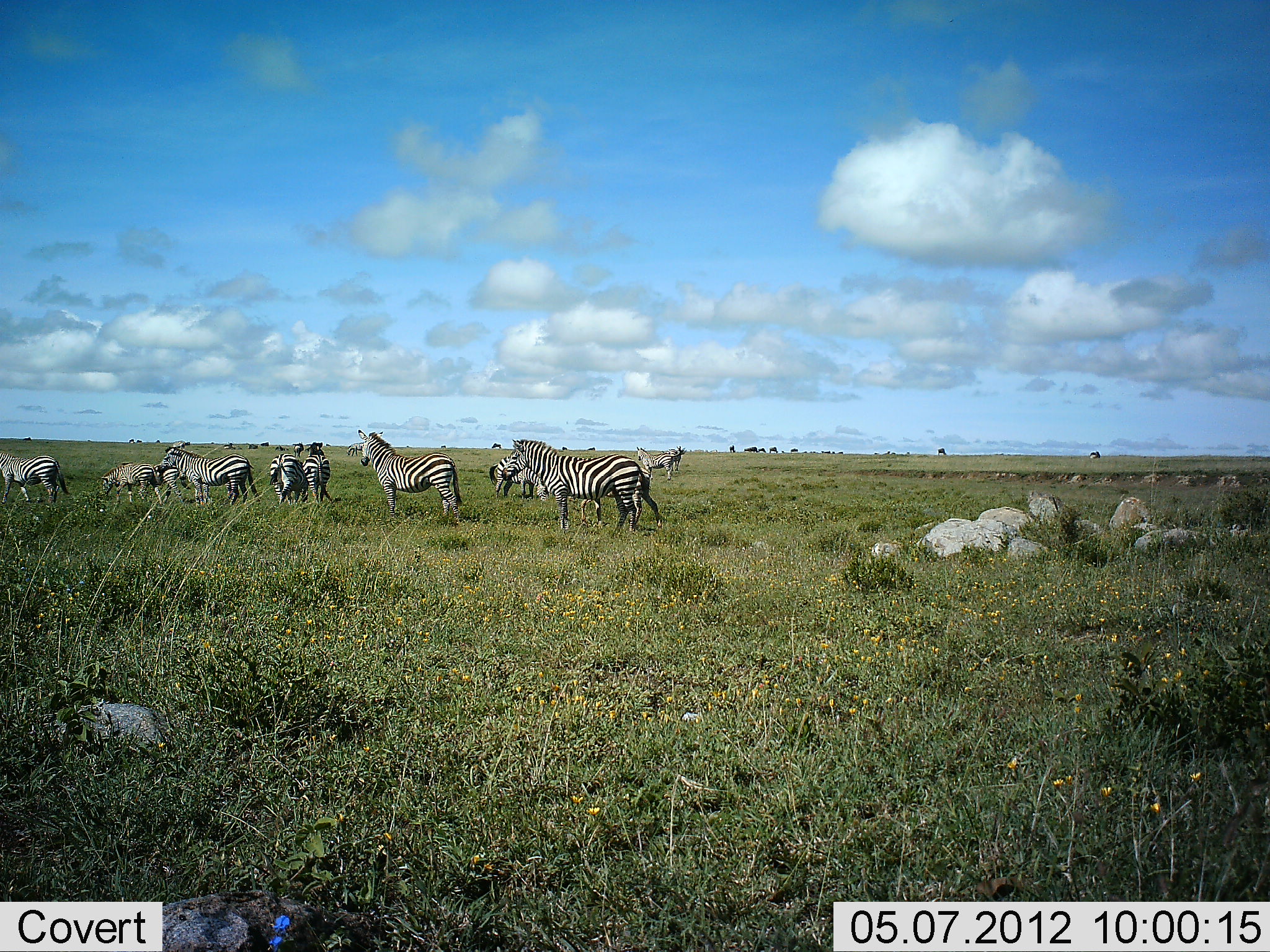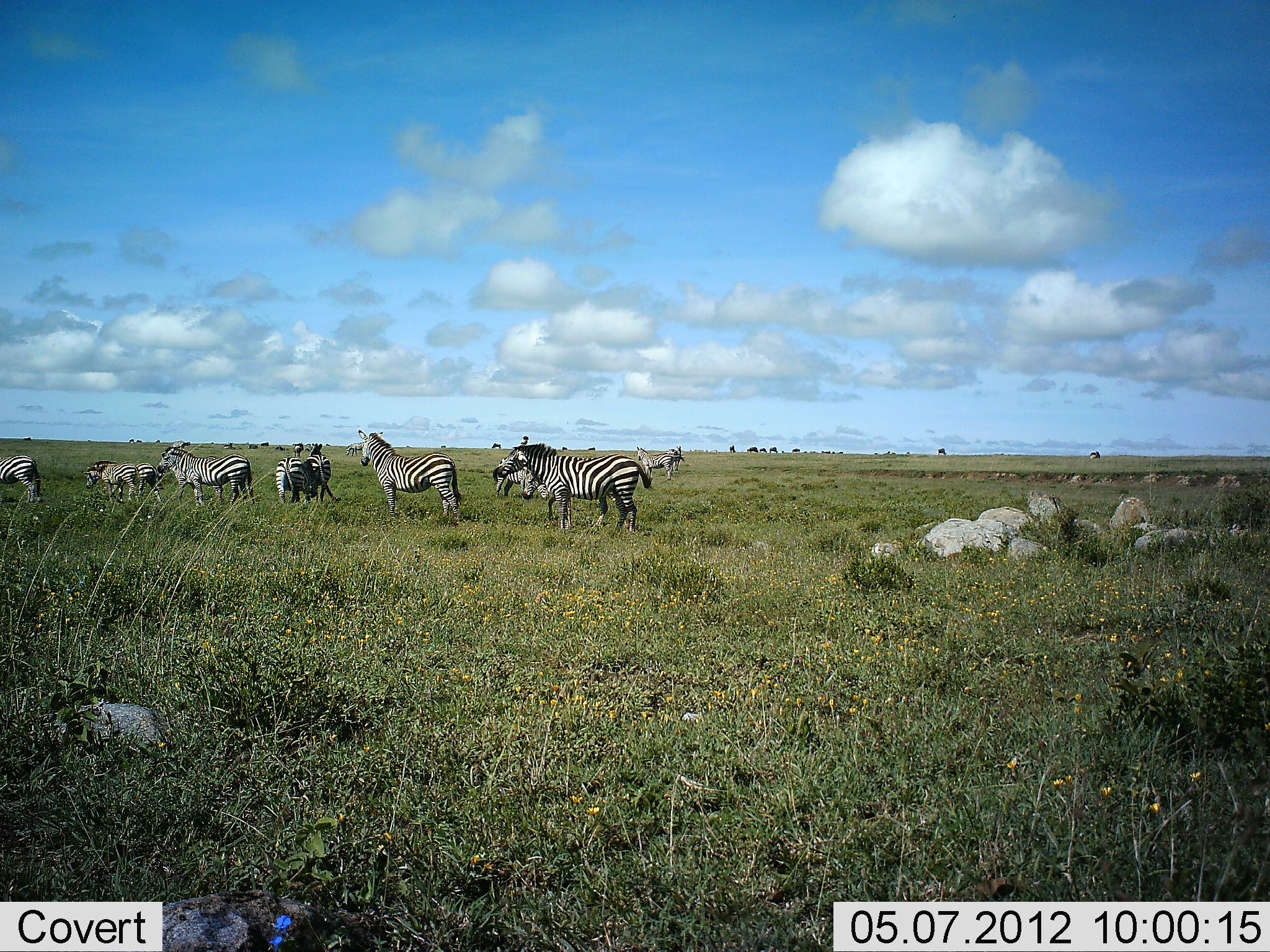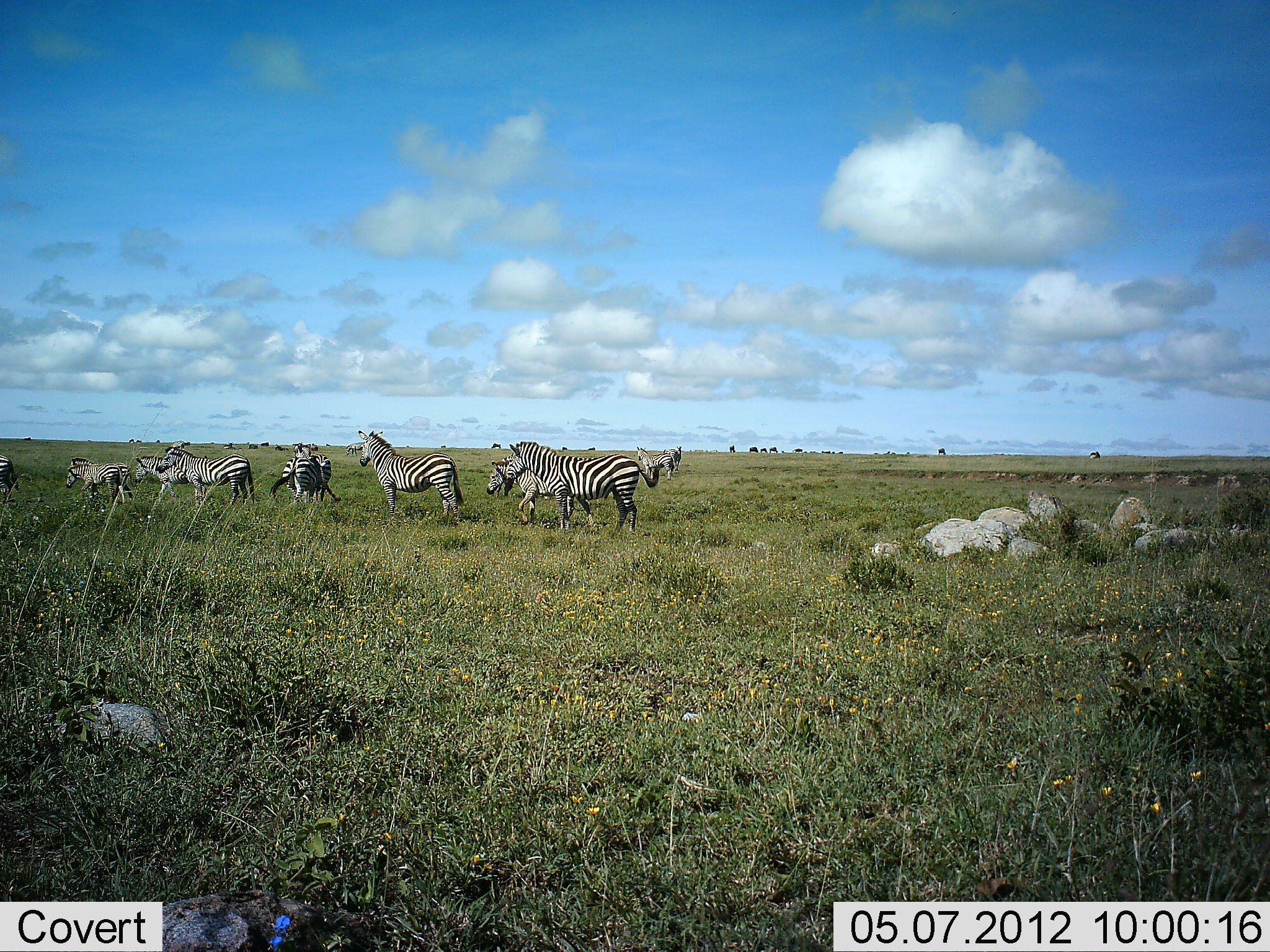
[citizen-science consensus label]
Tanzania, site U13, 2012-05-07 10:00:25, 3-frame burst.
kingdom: Animalia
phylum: Chordata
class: Mammalia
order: Perissodactyla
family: Equidae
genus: Equus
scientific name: Equus quagga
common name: plains zebra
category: zebra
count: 11-50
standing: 92%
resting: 0%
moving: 58%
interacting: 8%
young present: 33%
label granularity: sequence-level